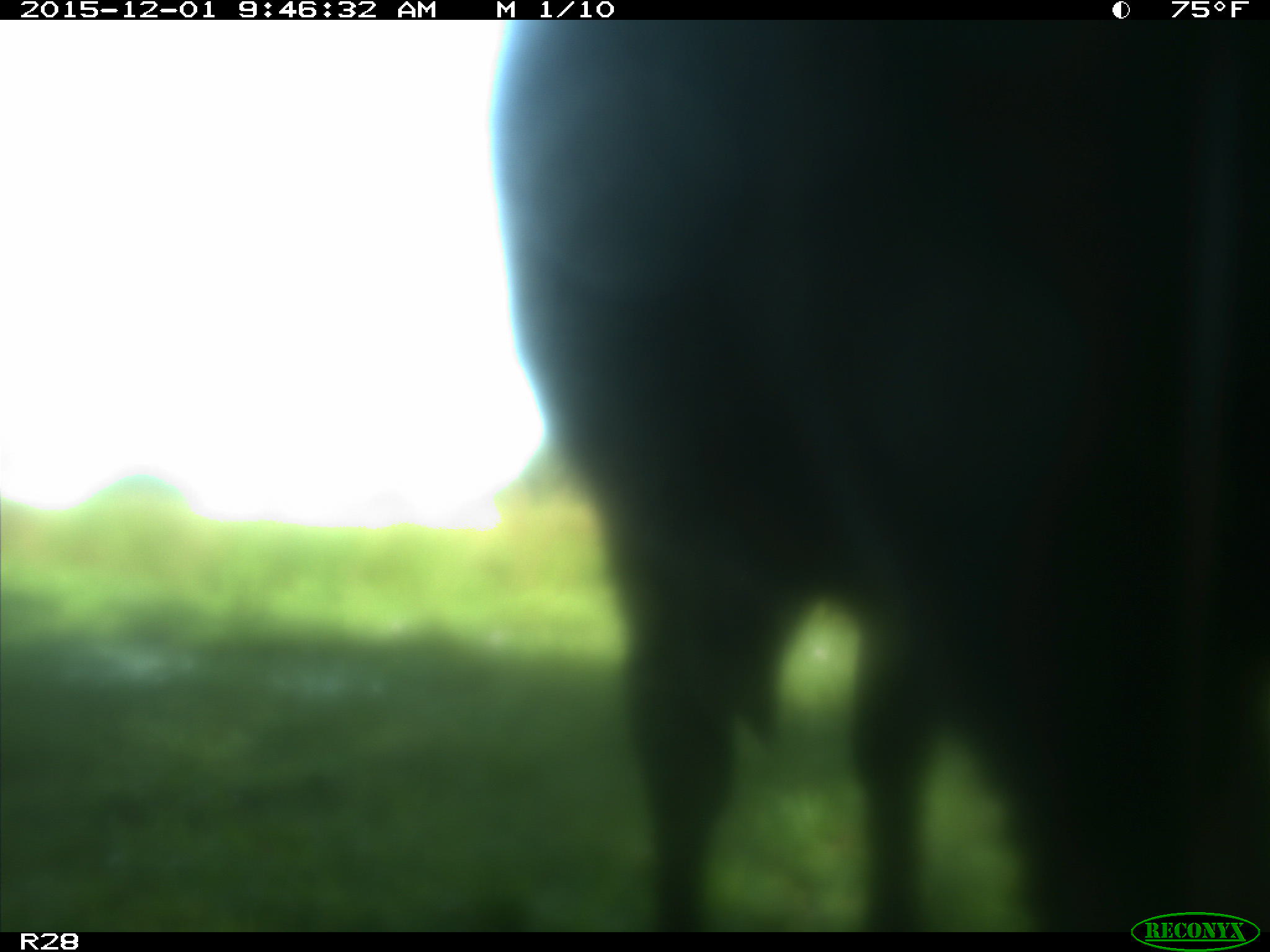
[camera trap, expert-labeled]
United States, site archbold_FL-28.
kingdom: Animalia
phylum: Chordata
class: Mammalia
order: Artiodactyla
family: Bovidae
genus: Bos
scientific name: Bos taurus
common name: domestic cow